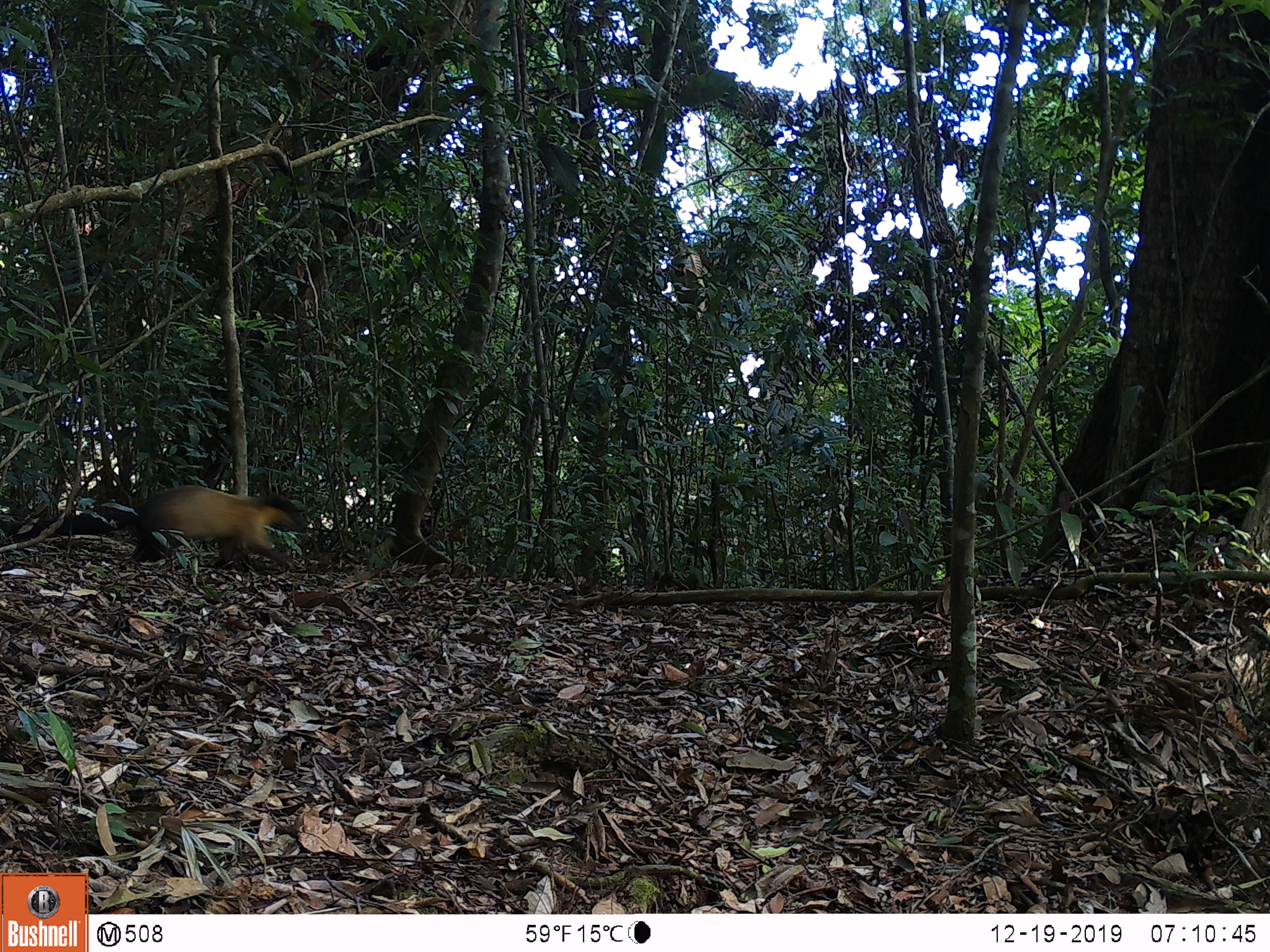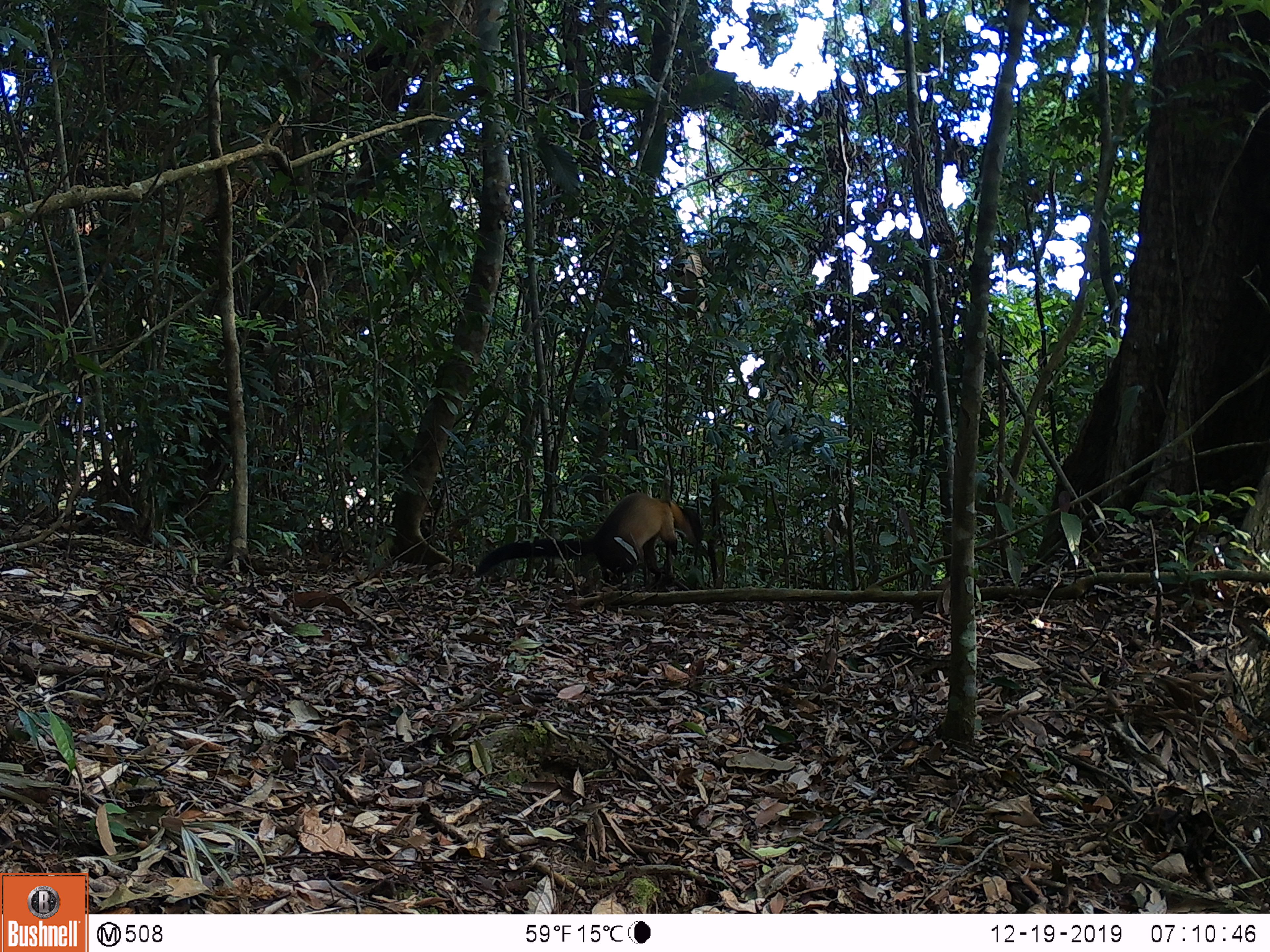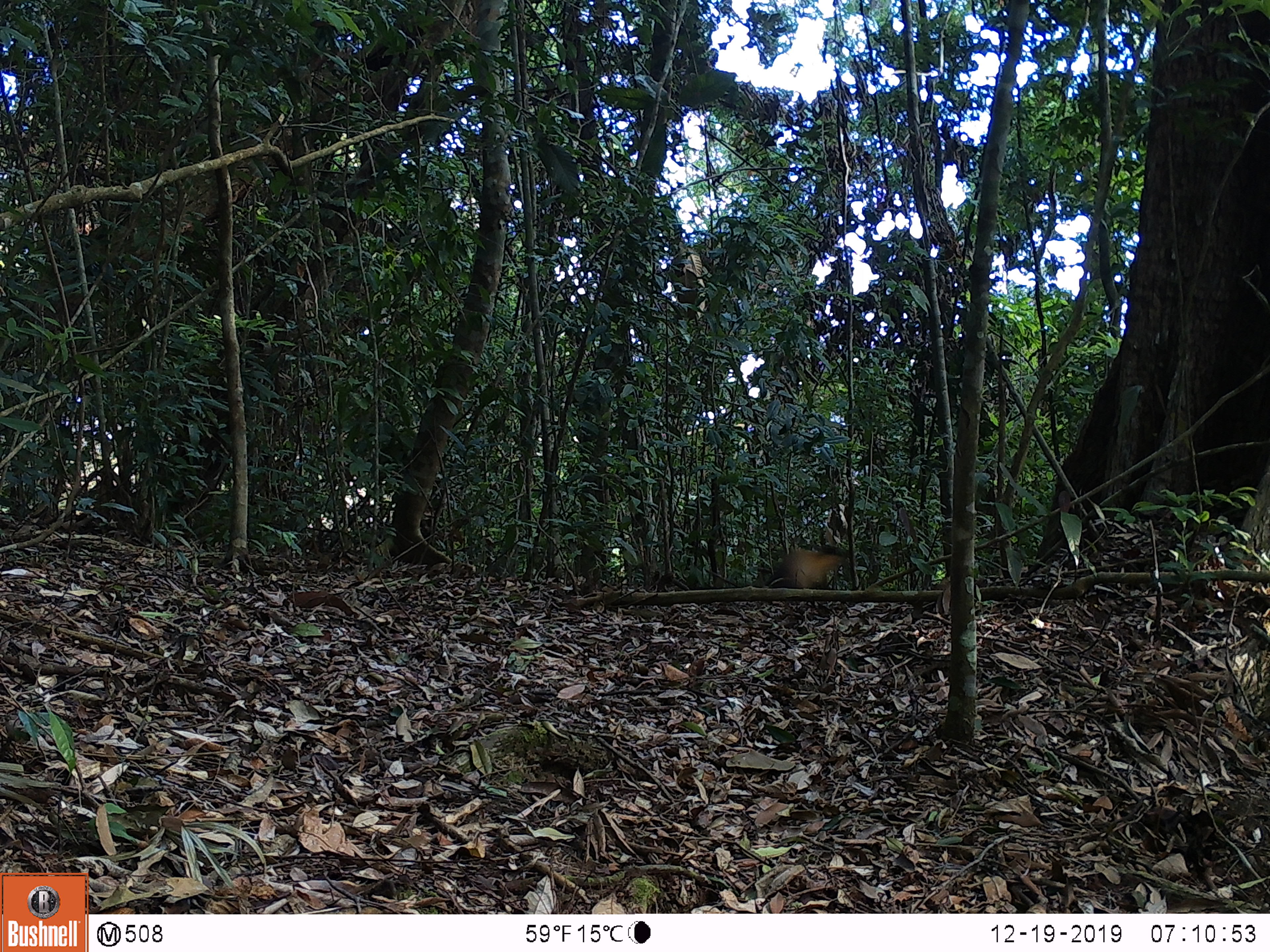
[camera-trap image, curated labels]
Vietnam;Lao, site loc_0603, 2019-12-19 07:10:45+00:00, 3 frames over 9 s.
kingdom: Animalia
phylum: Chordata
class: Mammalia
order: Carnivora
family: Mustelidae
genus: Martes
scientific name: Martes flavigula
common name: yellow-throated marten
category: yellow throated marten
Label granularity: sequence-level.